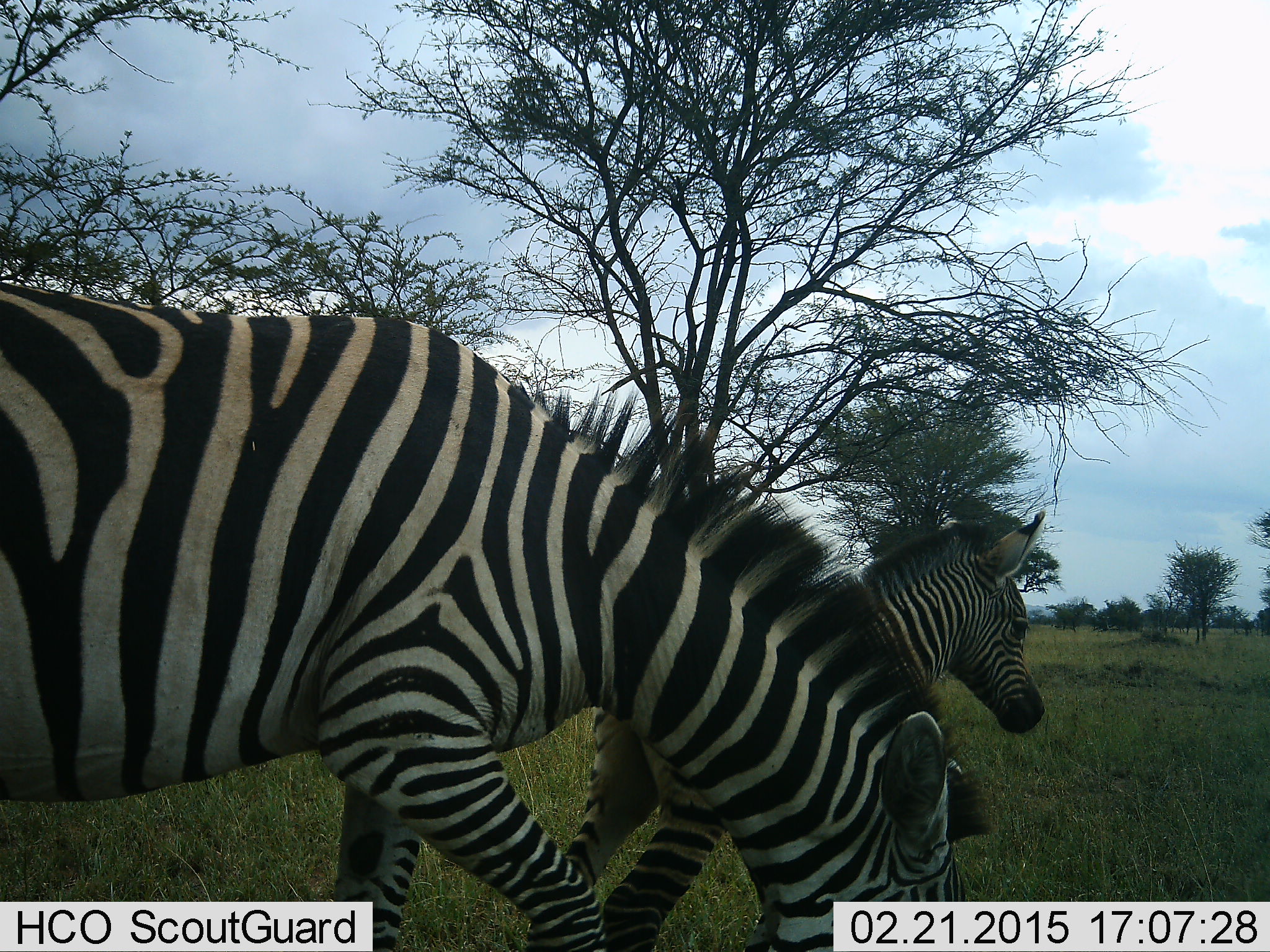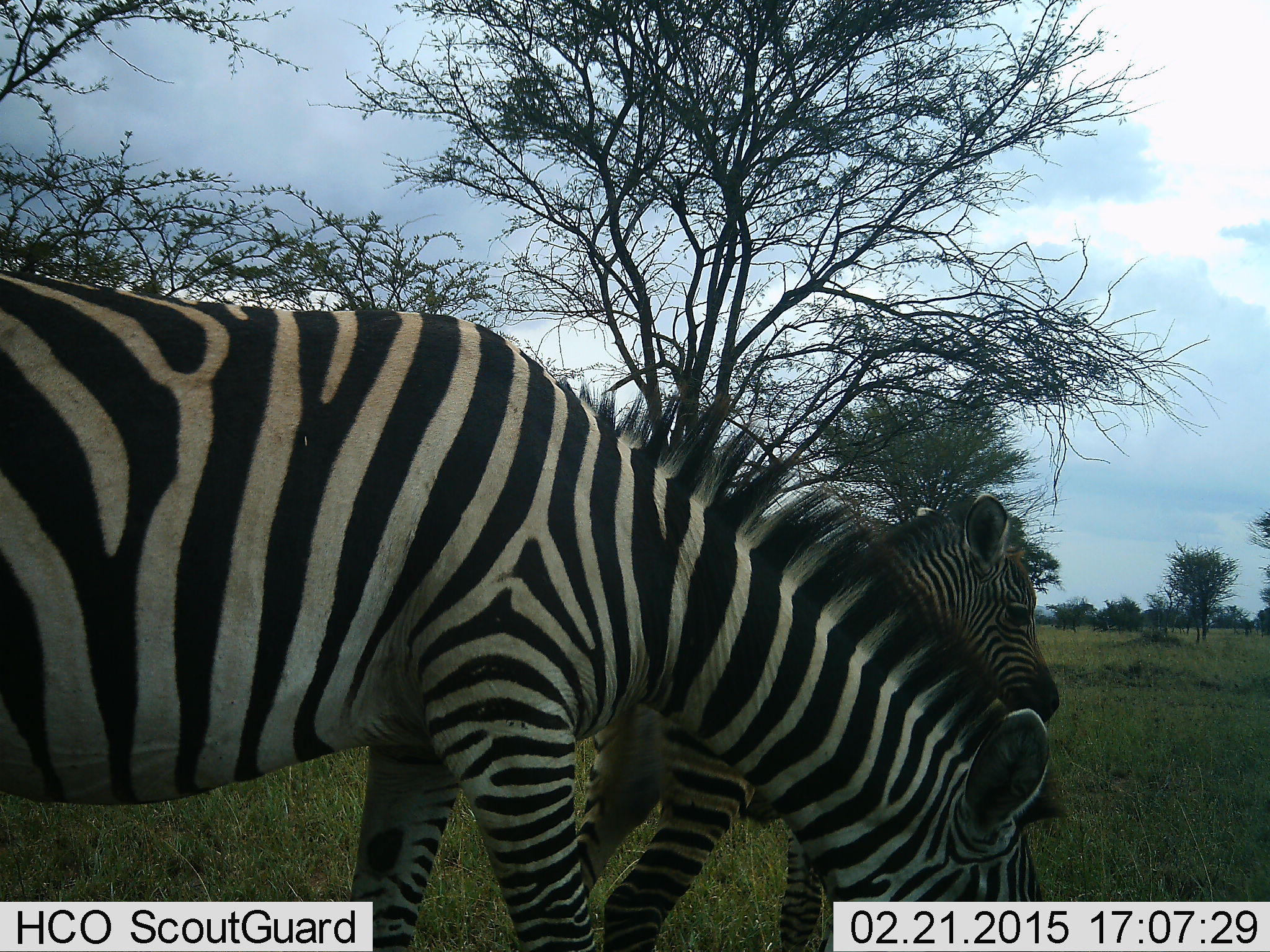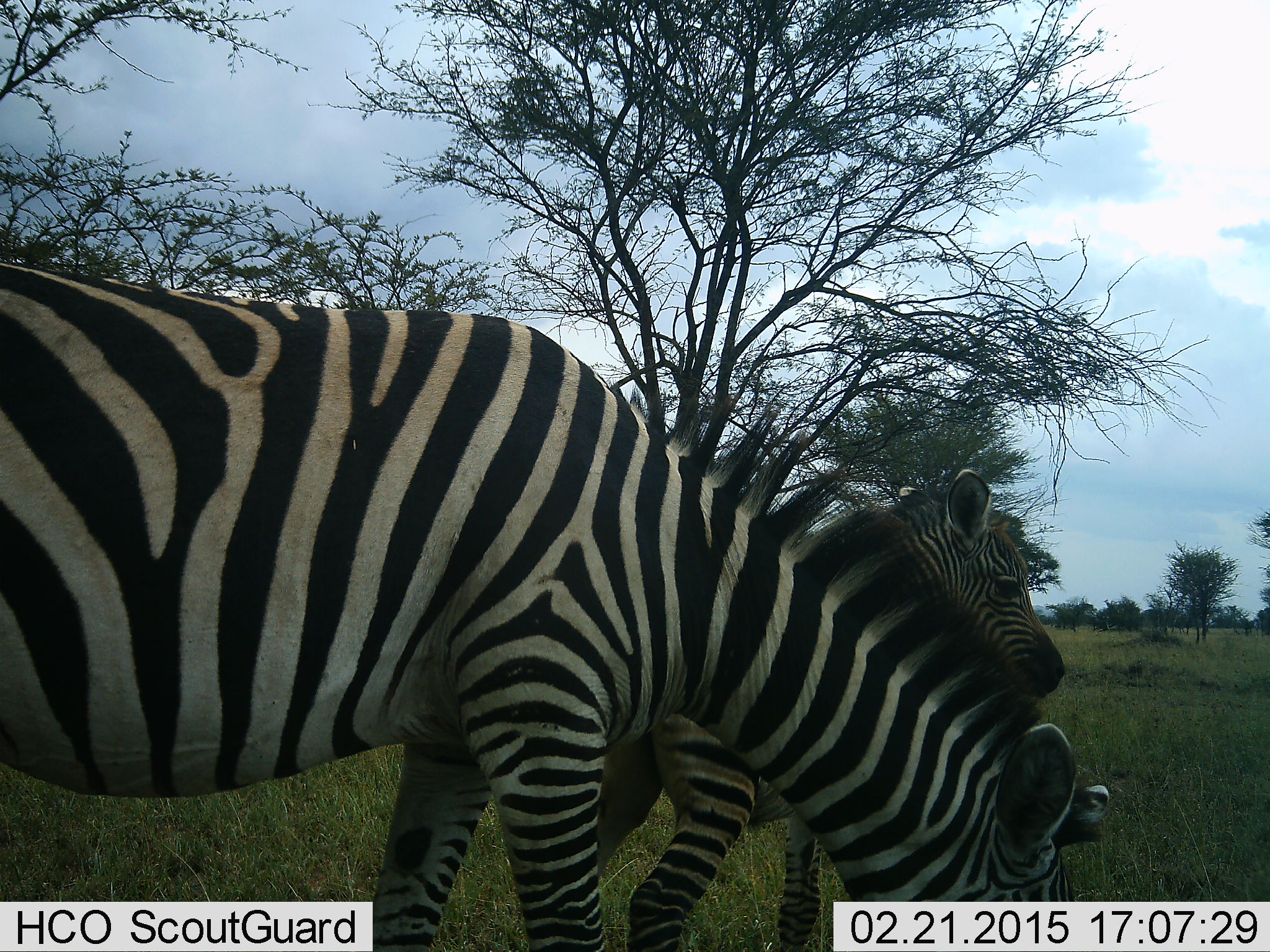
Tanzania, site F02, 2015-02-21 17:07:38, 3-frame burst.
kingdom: Animalia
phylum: Chordata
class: Mammalia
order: Perissodactyla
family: Equidae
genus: Equus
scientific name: Equus quagga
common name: plains zebra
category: zebra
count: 2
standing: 70%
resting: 10%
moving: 10%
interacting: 0%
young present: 50%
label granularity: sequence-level